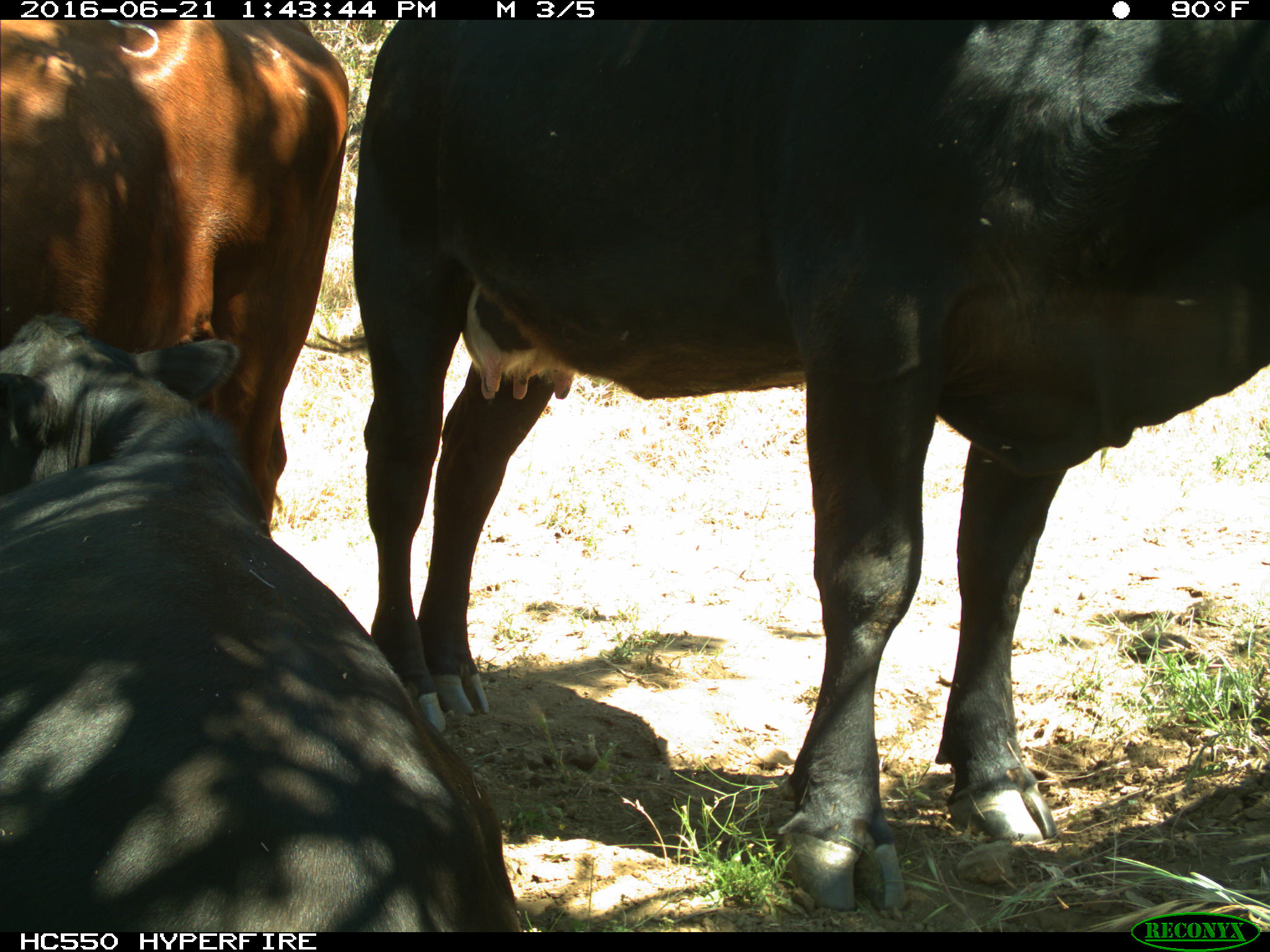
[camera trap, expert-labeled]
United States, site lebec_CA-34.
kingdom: Animalia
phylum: Chordata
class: Mammalia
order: Artiodactyla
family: Bovidae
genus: Bos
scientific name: Bos taurus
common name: domestic cow